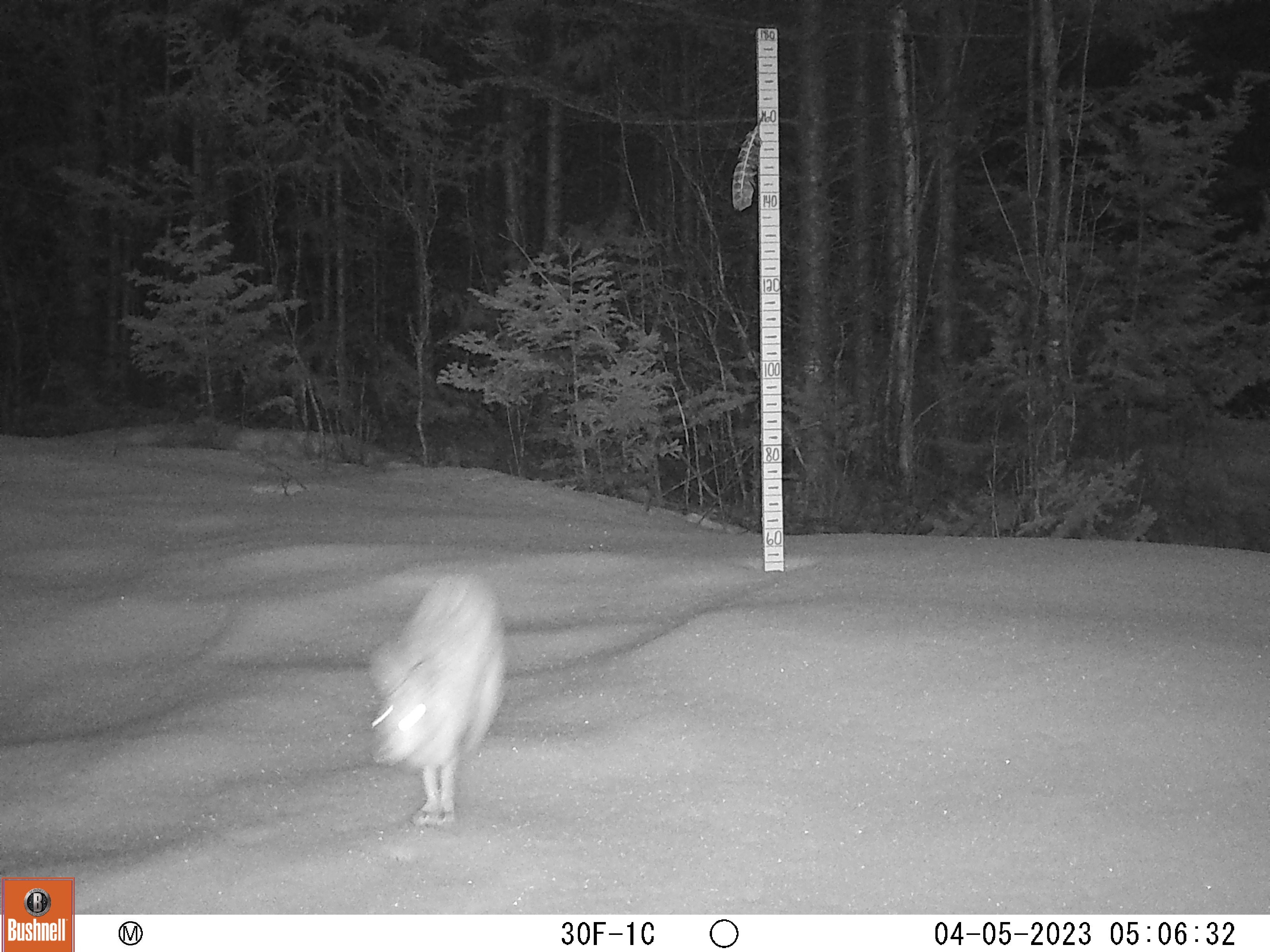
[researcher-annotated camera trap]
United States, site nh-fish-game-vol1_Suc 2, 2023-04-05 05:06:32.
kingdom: Animalia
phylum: Chordata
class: Mammalia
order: Lagomorpha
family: Leporidae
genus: Lepus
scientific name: Lepus americanus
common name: snowshoe hare